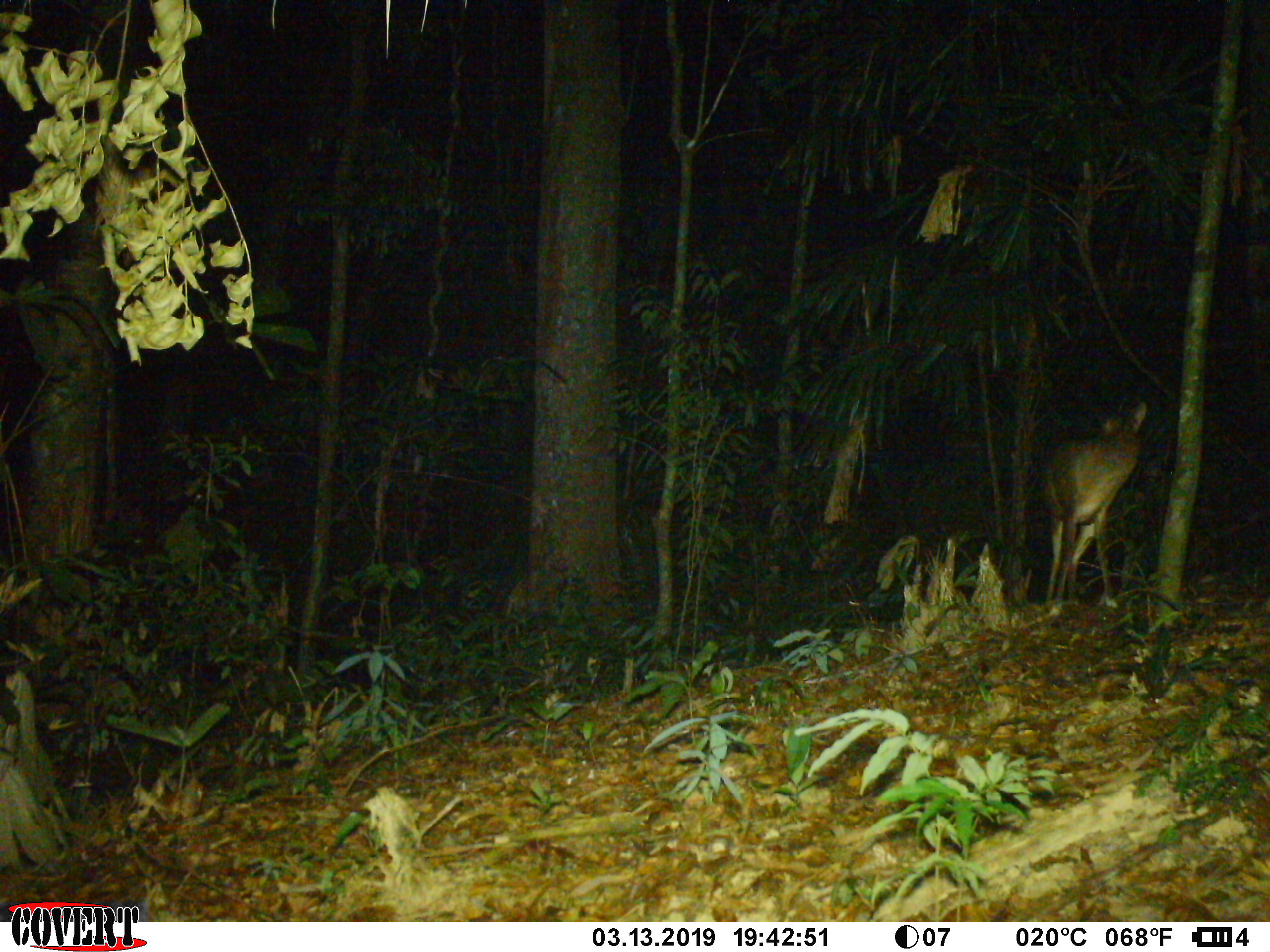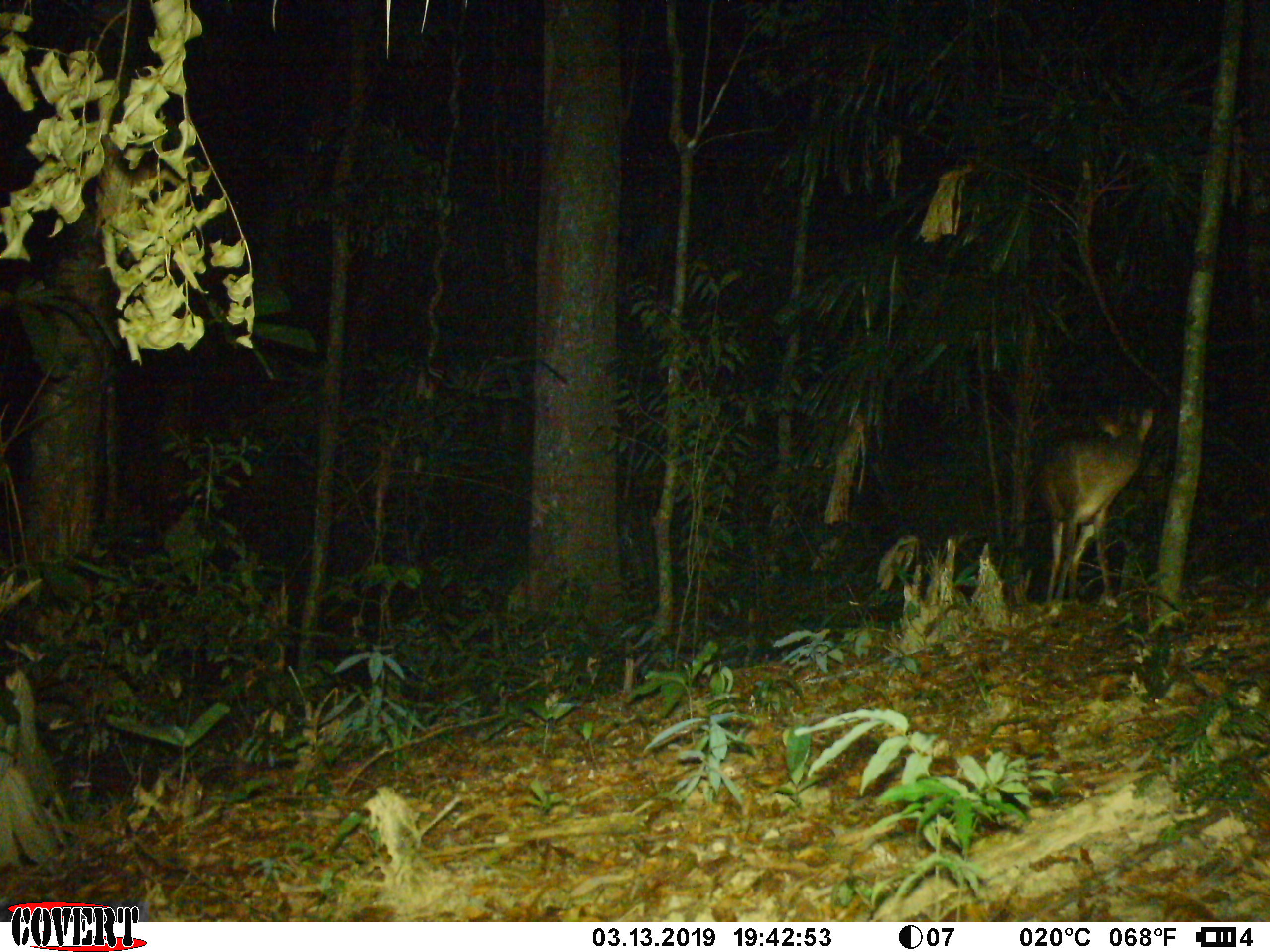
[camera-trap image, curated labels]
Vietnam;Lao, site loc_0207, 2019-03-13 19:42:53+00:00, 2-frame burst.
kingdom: Animalia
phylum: Chordata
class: Mammalia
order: Artiodactyla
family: Cervidae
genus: Muntiacus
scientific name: Muntiacus vuquangensis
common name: large-antlered muntjac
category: large antlered muntjac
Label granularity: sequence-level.